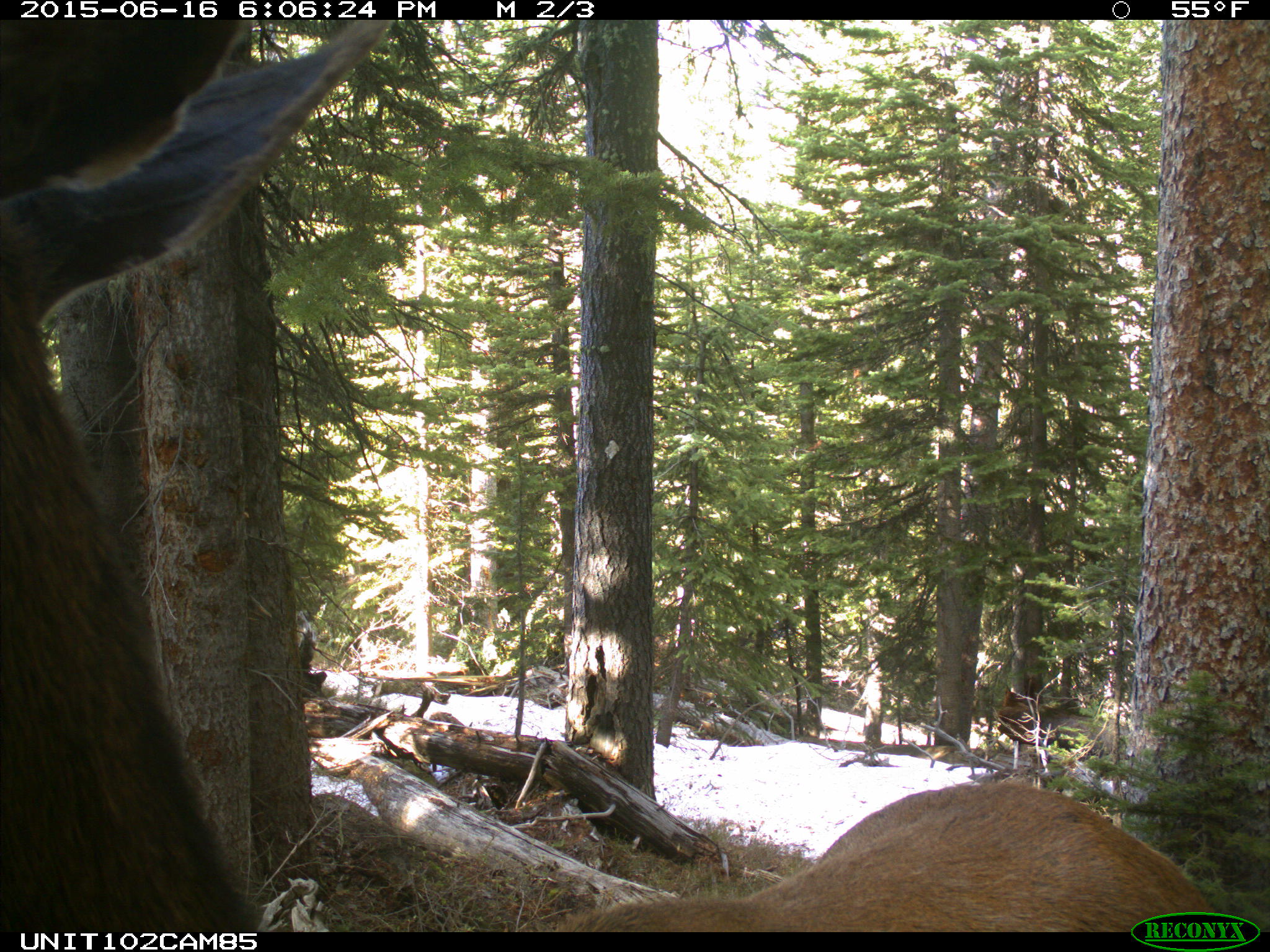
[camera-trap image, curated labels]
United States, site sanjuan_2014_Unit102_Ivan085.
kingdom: Animalia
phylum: Chordata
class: Mammalia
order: Artiodactyla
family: Cervidae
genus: Cervus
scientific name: Cervus elaphus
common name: red deer